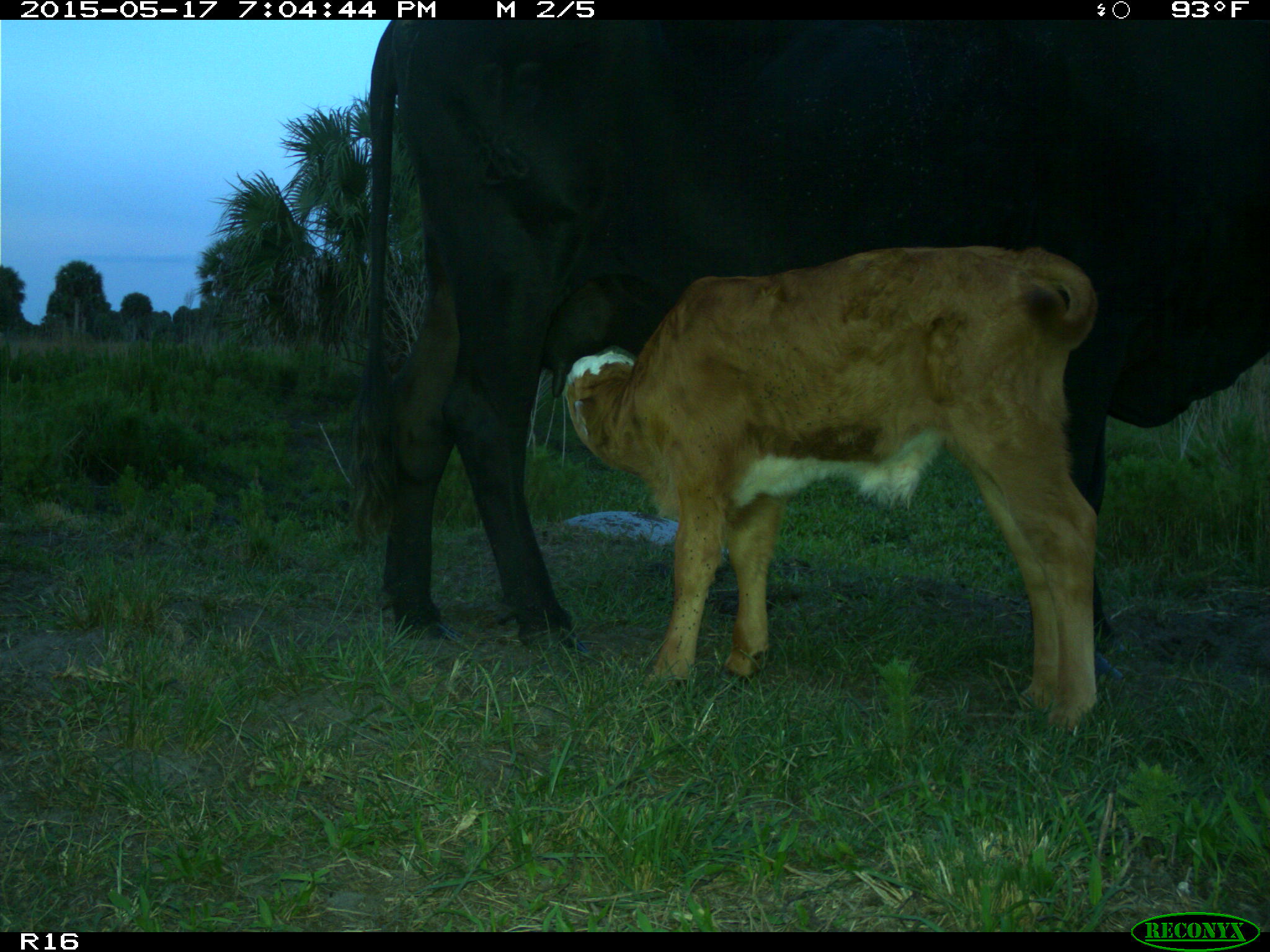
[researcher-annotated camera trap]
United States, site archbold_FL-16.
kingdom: Animalia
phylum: Chordata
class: Mammalia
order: Artiodactyla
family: Bovidae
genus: Bos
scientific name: Bos taurus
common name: domestic cow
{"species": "Bos taurus (domestic cow)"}